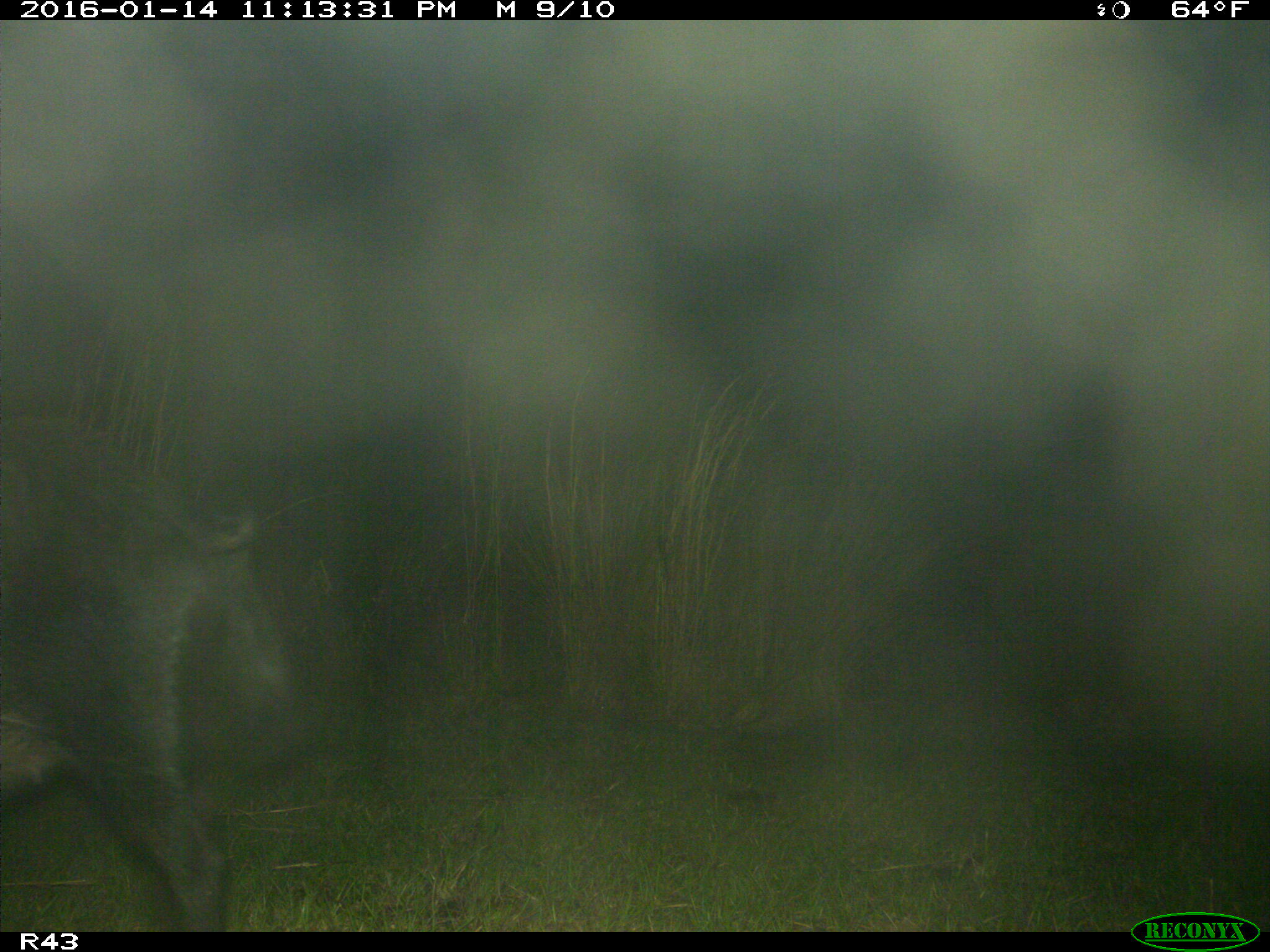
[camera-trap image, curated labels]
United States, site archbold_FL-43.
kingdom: Animalia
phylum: Chordata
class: Mammalia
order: Artiodactyla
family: Suidae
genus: Sus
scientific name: Sus scrofa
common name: wild boar